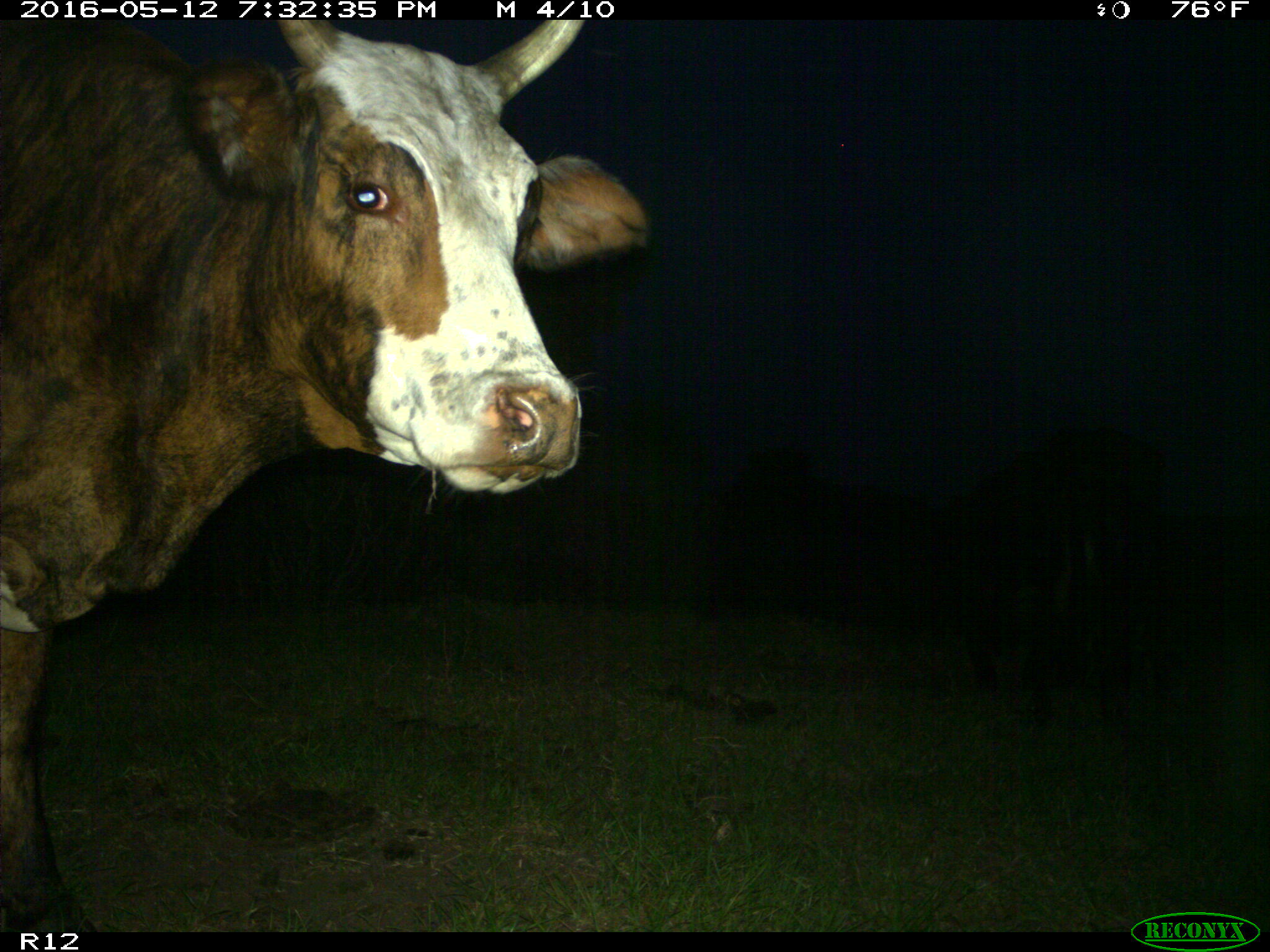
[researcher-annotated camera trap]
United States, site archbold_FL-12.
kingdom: Animalia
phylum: Chordata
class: Mammalia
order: Artiodactyla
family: Bovidae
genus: Bos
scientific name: Bos taurus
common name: domestic cow